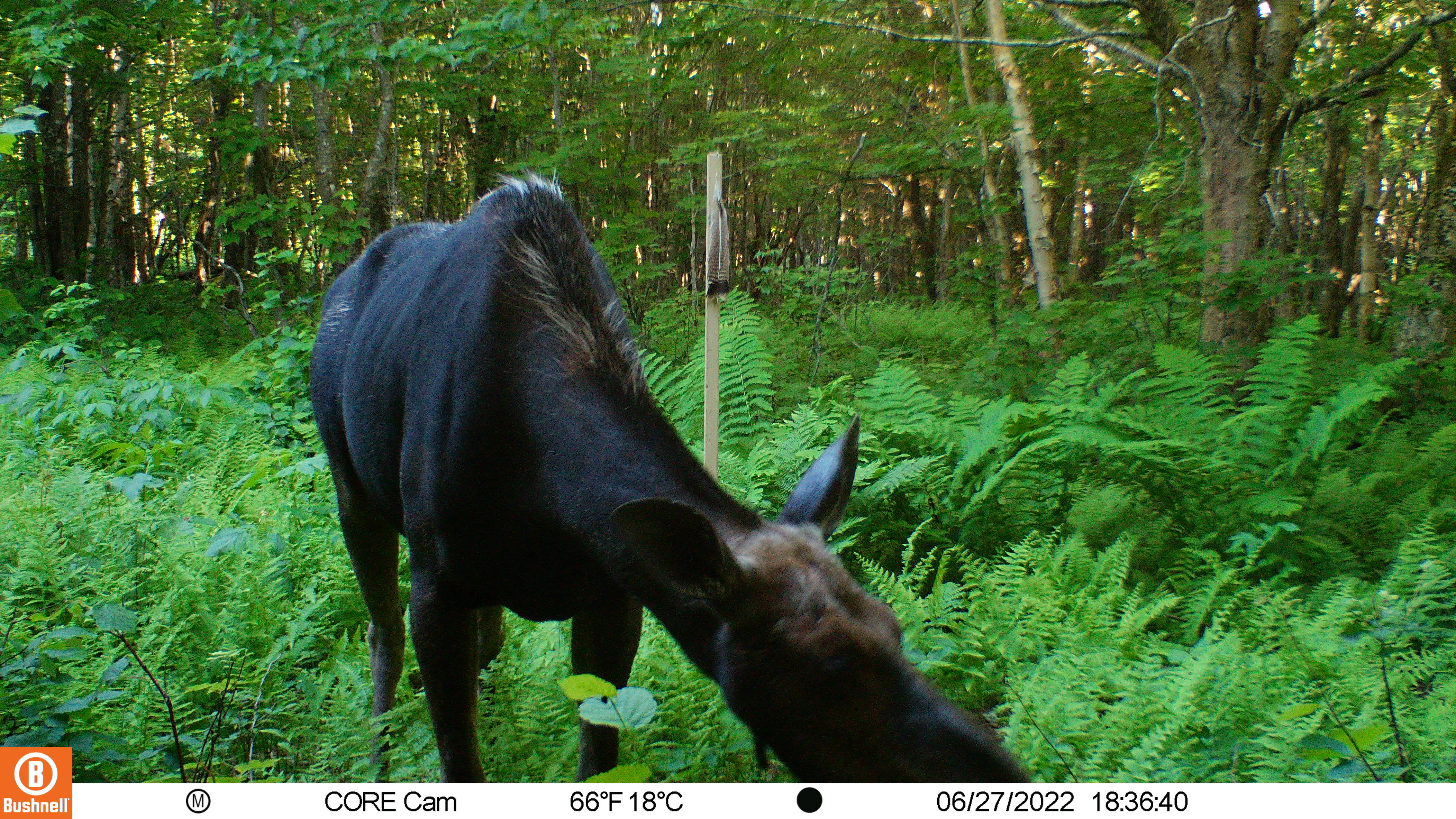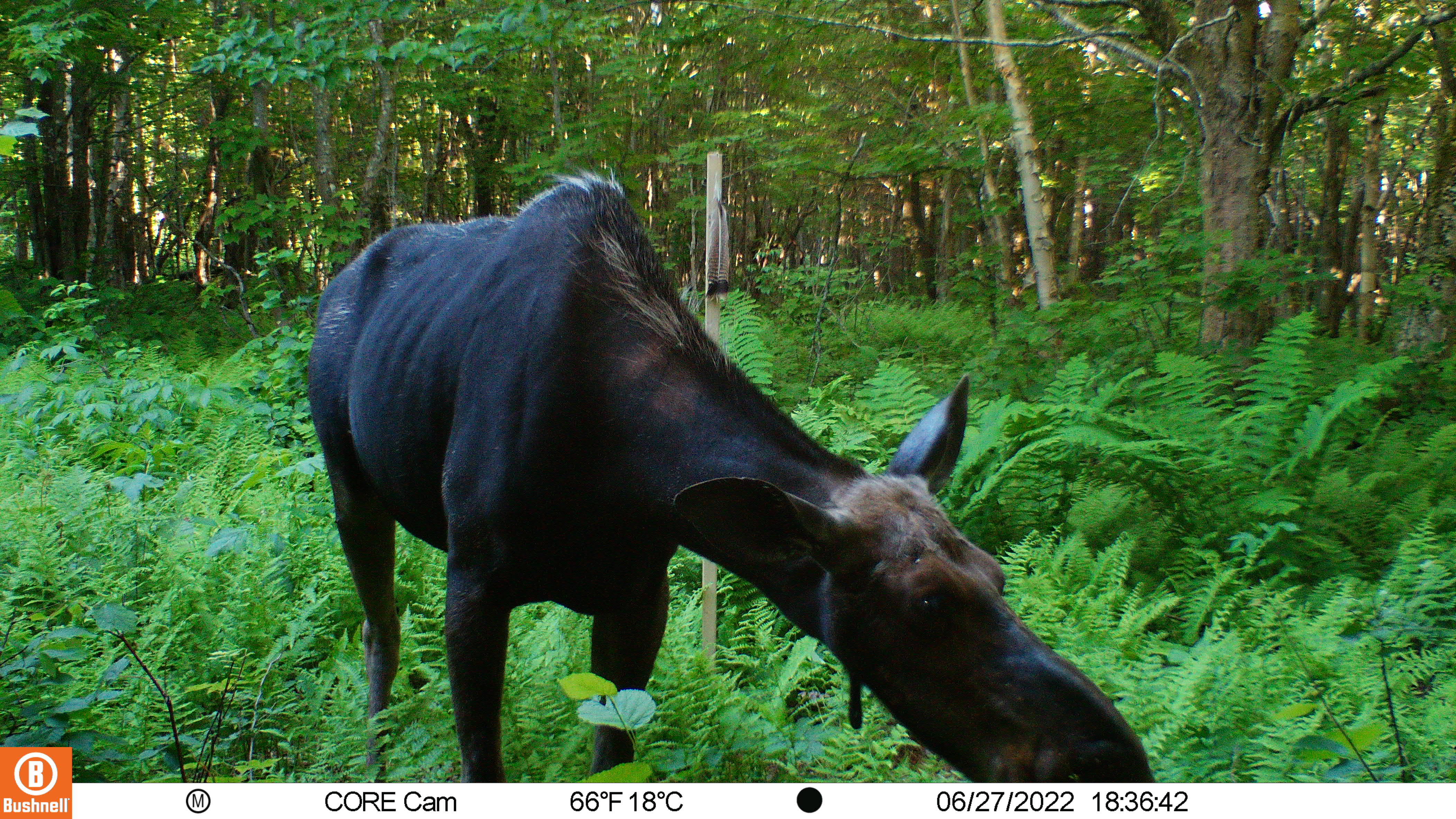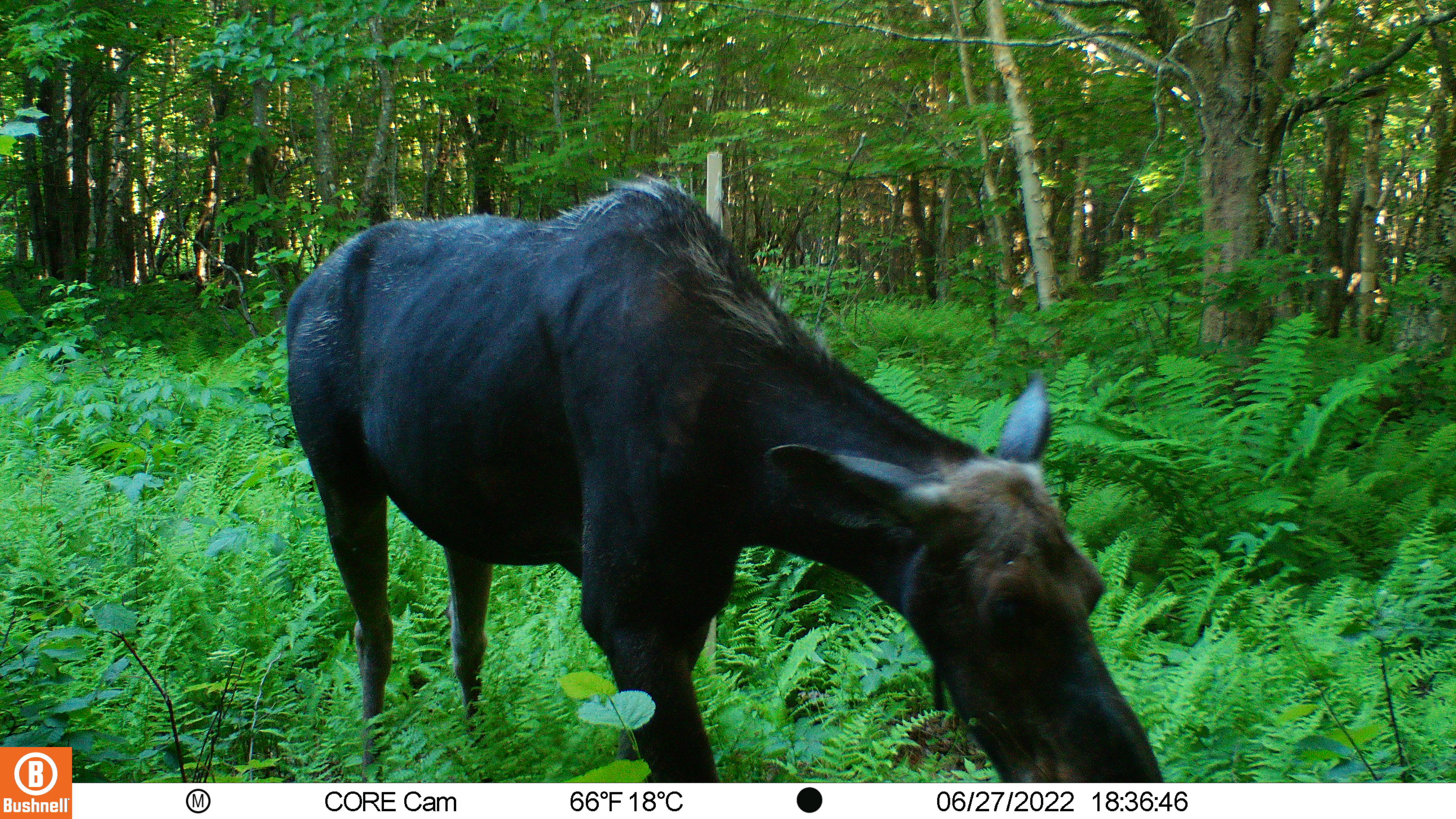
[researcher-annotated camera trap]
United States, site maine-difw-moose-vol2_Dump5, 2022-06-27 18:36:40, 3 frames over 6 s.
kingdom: Animalia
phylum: Chordata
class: Mammalia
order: Artiodactyla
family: Cervidae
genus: Alces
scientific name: Alces alces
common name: moose